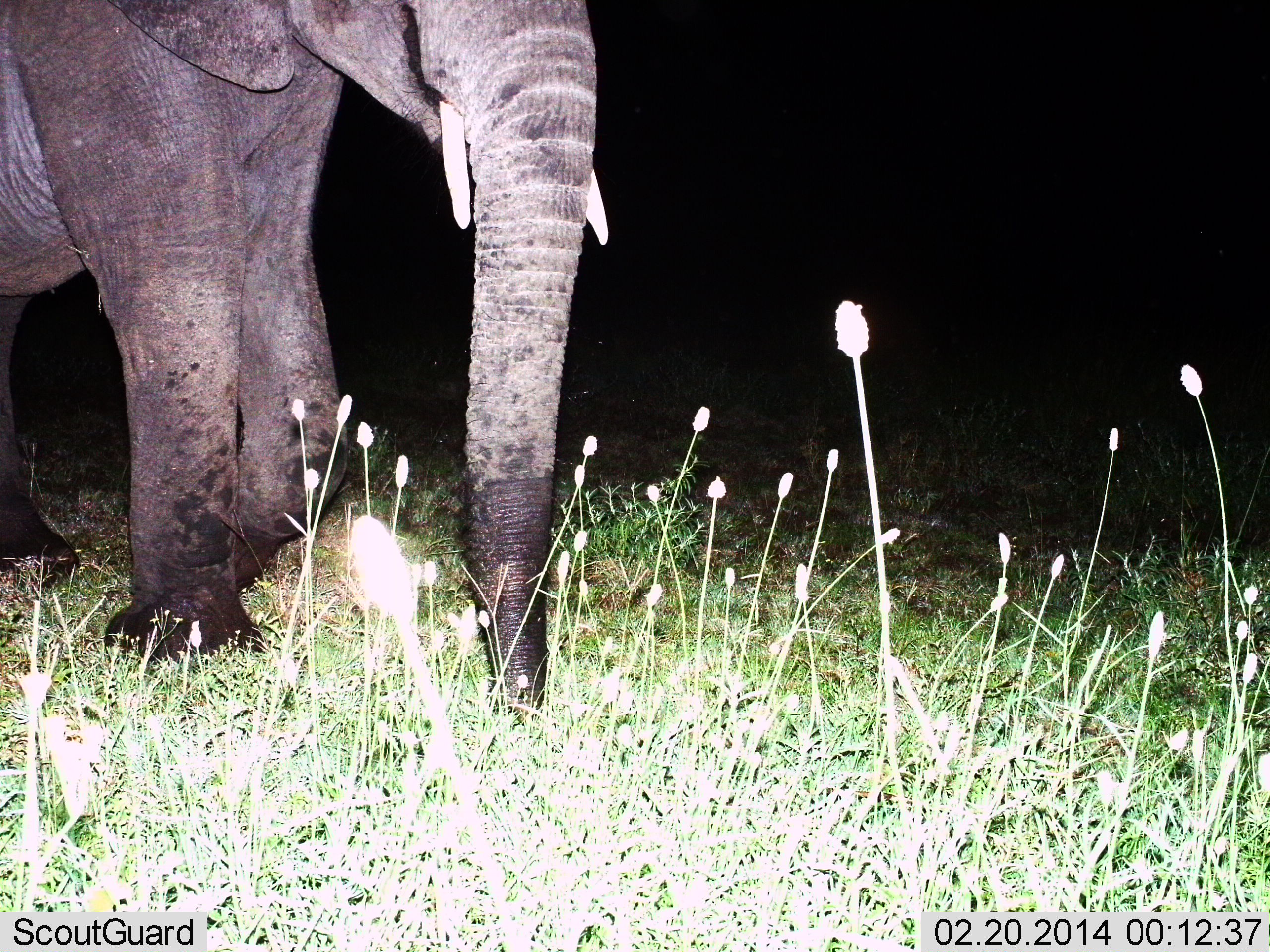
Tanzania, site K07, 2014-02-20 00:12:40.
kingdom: Animalia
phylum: Chordata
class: Mammalia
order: Proboscidea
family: Elephantidae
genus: Loxodonta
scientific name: Loxodonta africana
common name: african bush elephant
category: elephant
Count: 1.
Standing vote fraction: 40%.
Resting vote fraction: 0%.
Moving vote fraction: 60%.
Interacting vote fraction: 0%.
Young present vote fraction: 0%.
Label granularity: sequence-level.